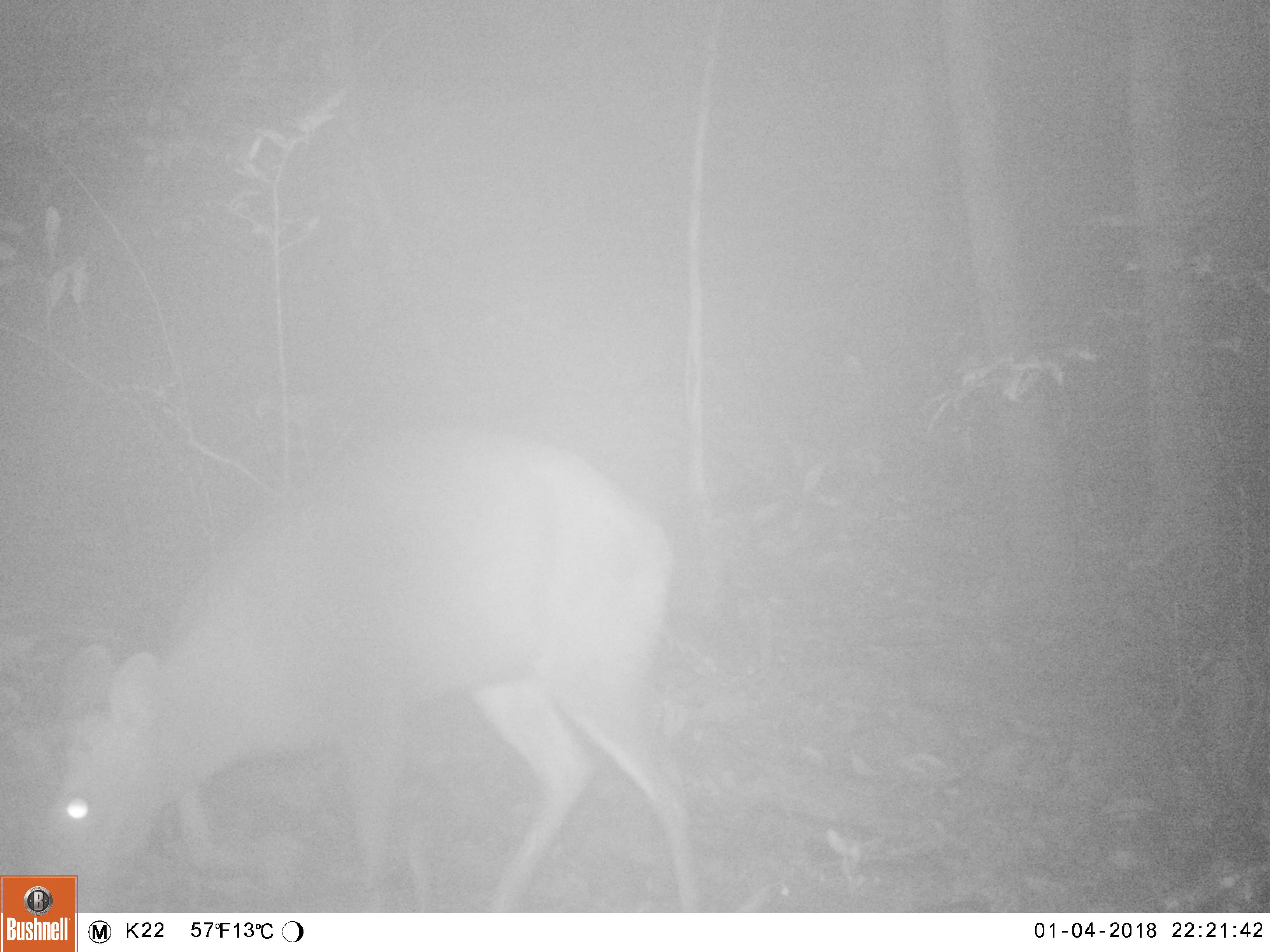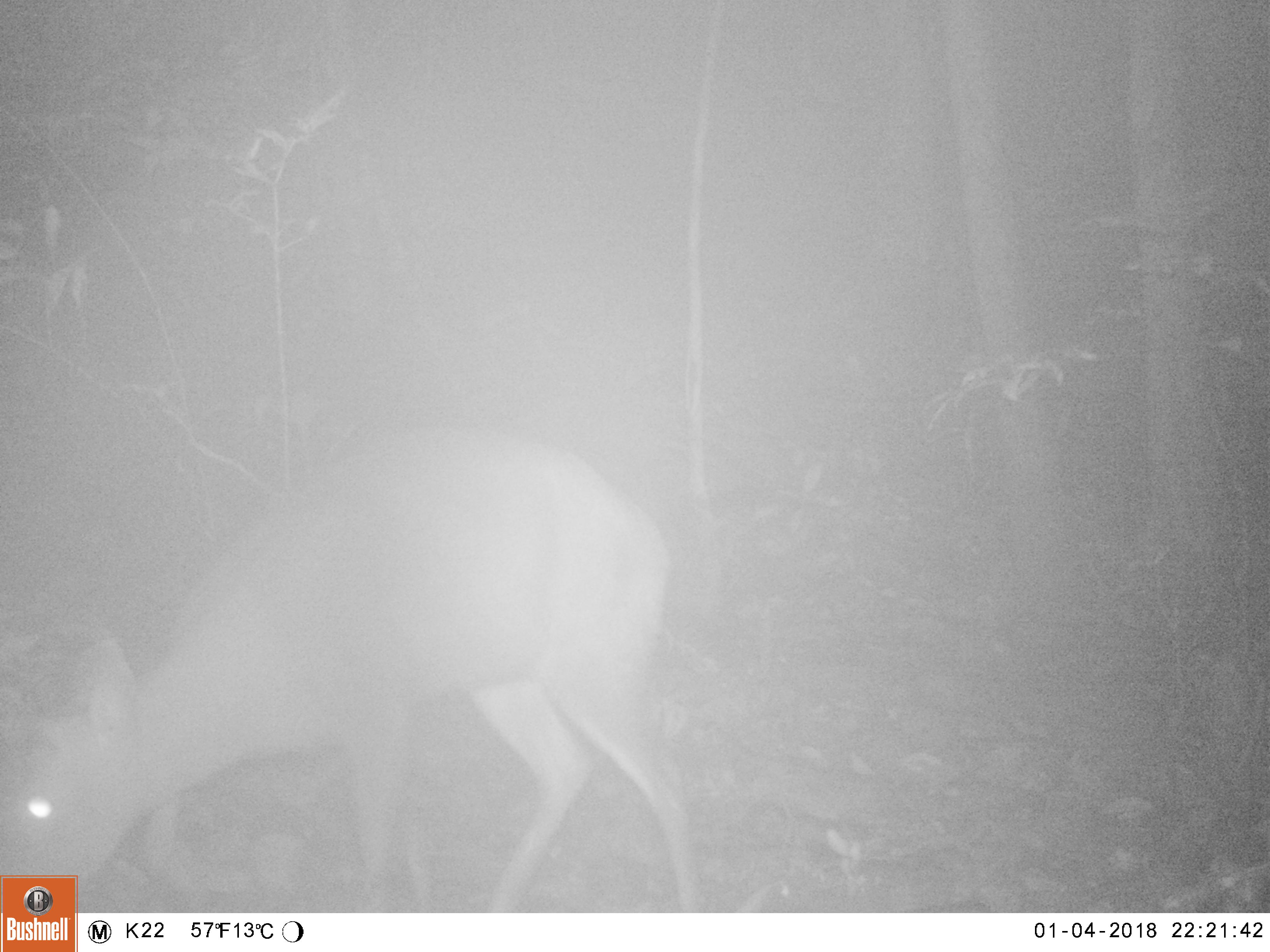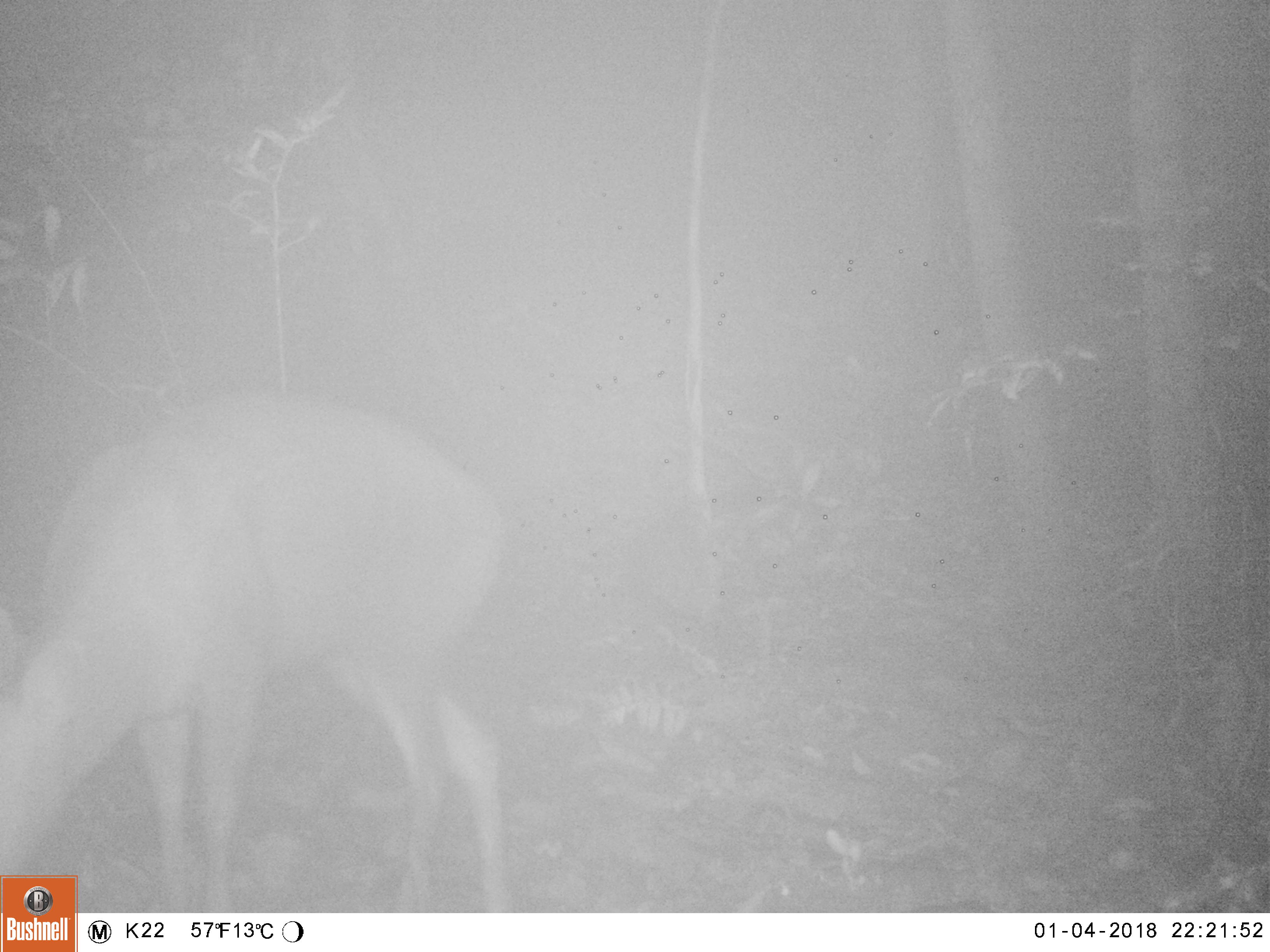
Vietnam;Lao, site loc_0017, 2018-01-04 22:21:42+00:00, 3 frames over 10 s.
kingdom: Animalia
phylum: Chordata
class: Mammalia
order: Artiodactyla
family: Cervidae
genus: Muntiacus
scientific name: Muntiacus rooseveltorum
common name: roosevelt's muntjac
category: roosevelts muntjac group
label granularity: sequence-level